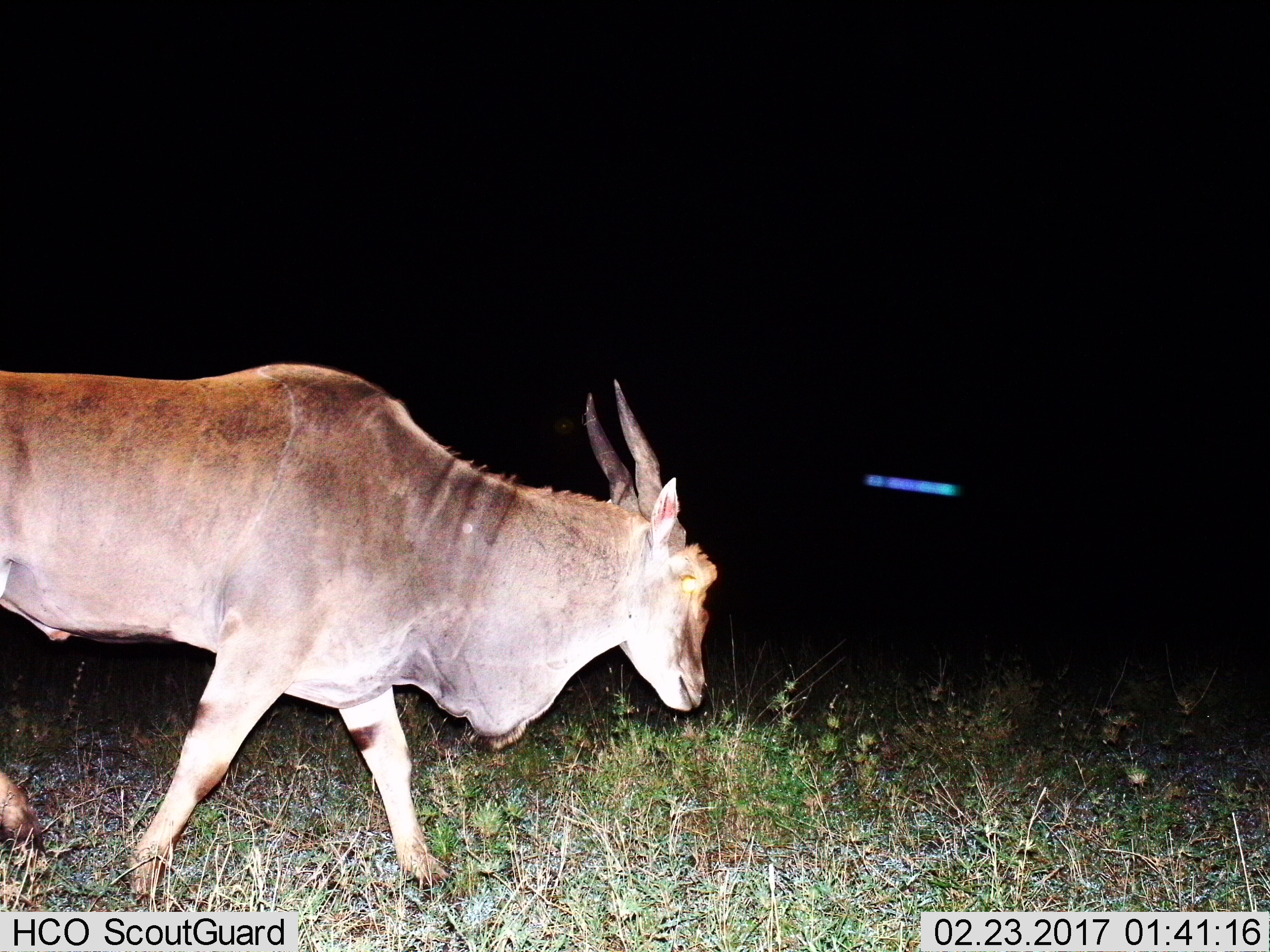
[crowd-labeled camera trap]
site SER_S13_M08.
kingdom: Animalia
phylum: Chordata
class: Mammalia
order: Artiodactyla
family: Bovidae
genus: Tragelaphus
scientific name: Tragelaphus oryx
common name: eland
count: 1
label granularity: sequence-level